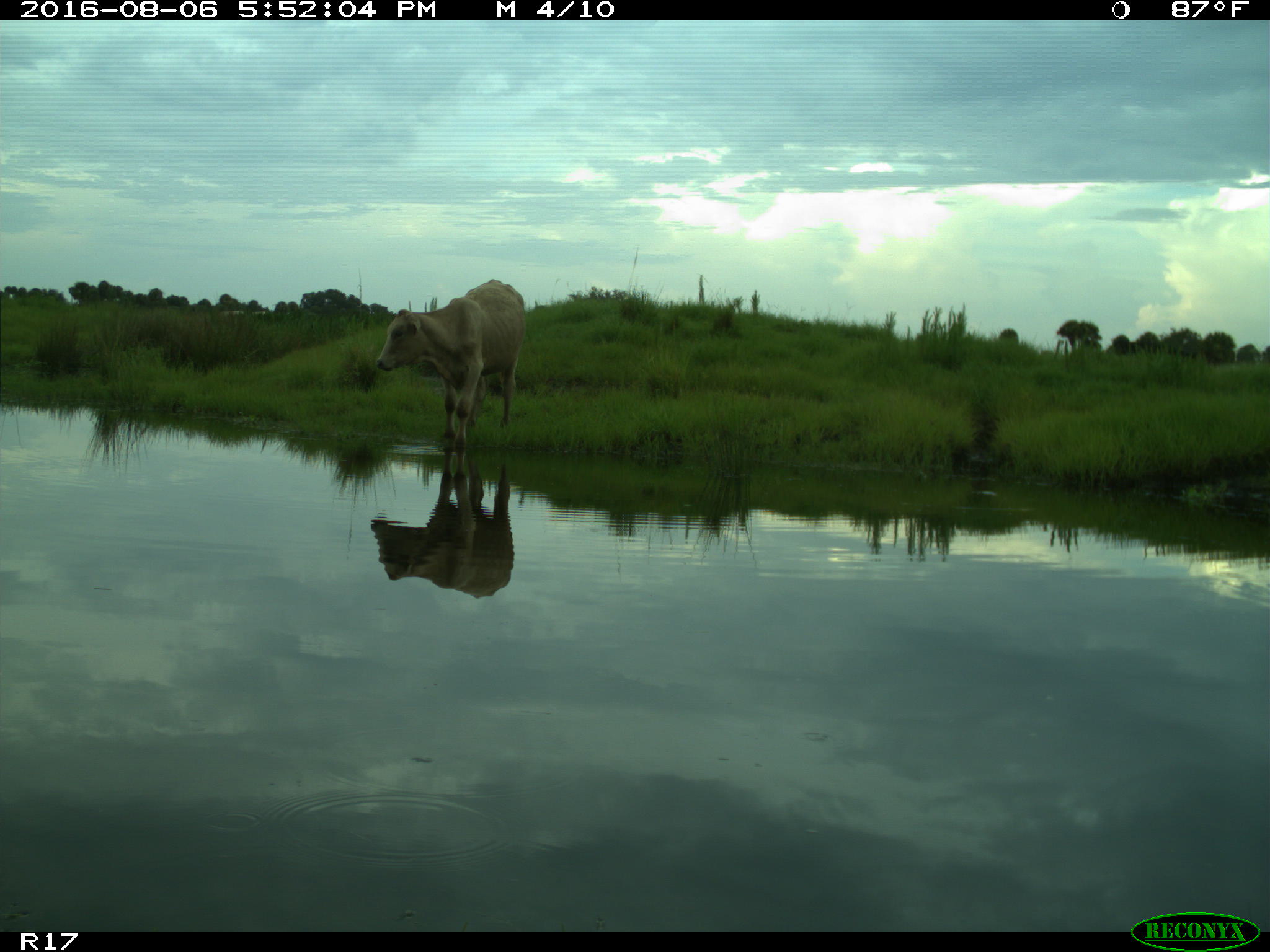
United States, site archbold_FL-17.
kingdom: Animalia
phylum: Chordata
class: Mammalia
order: Artiodactyla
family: Bovidae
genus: Bos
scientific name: Bos taurus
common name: domestic cow